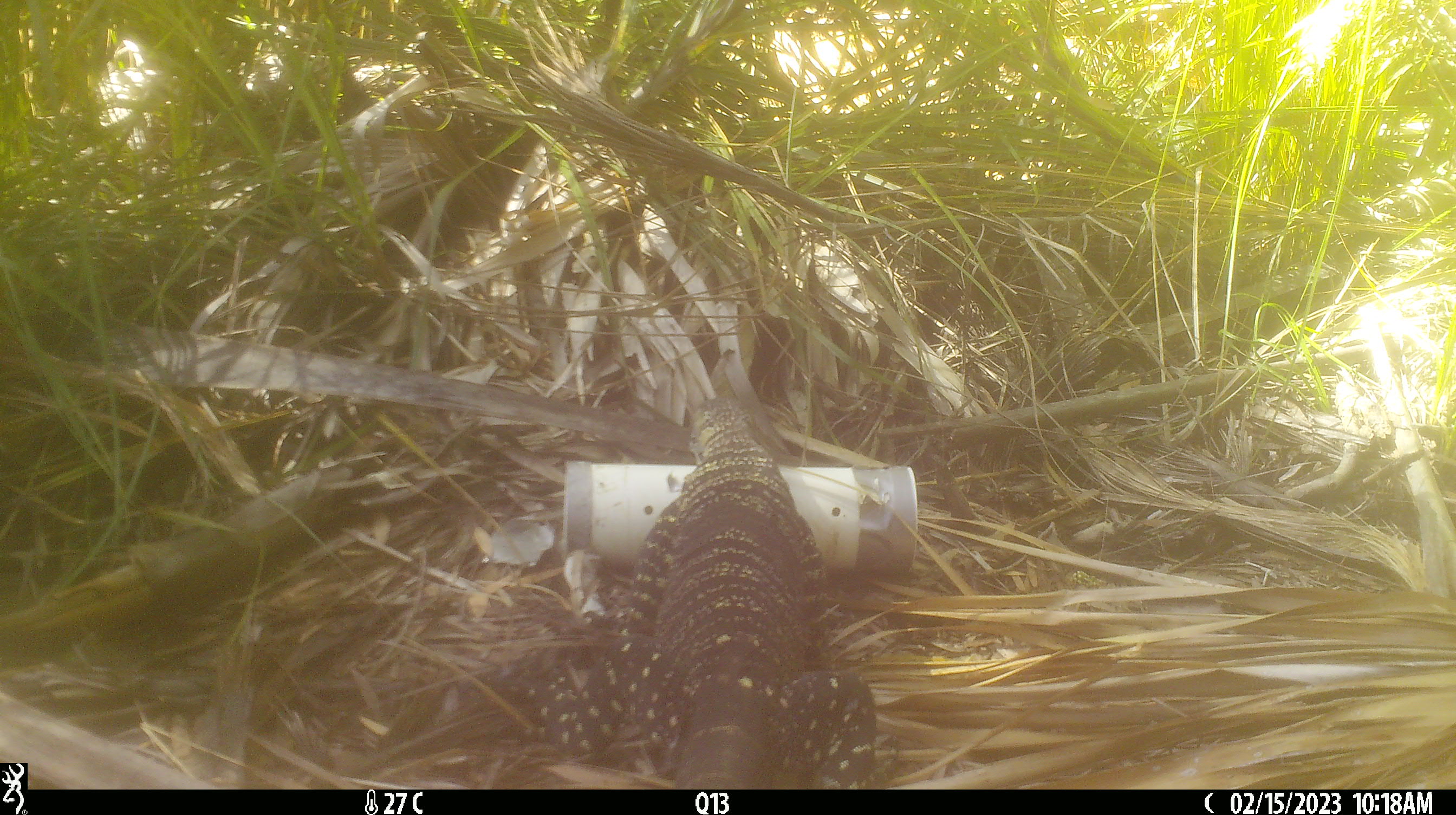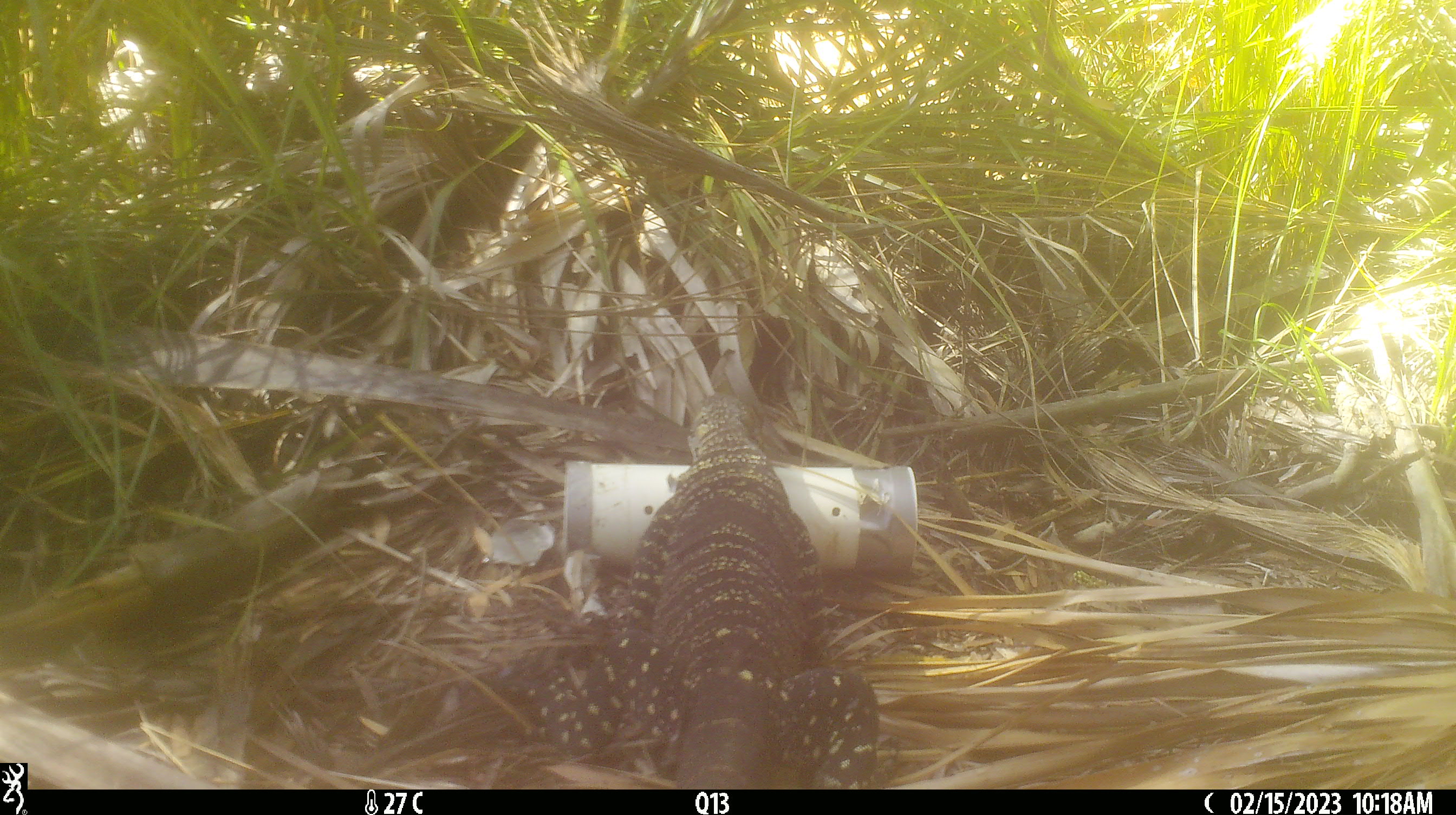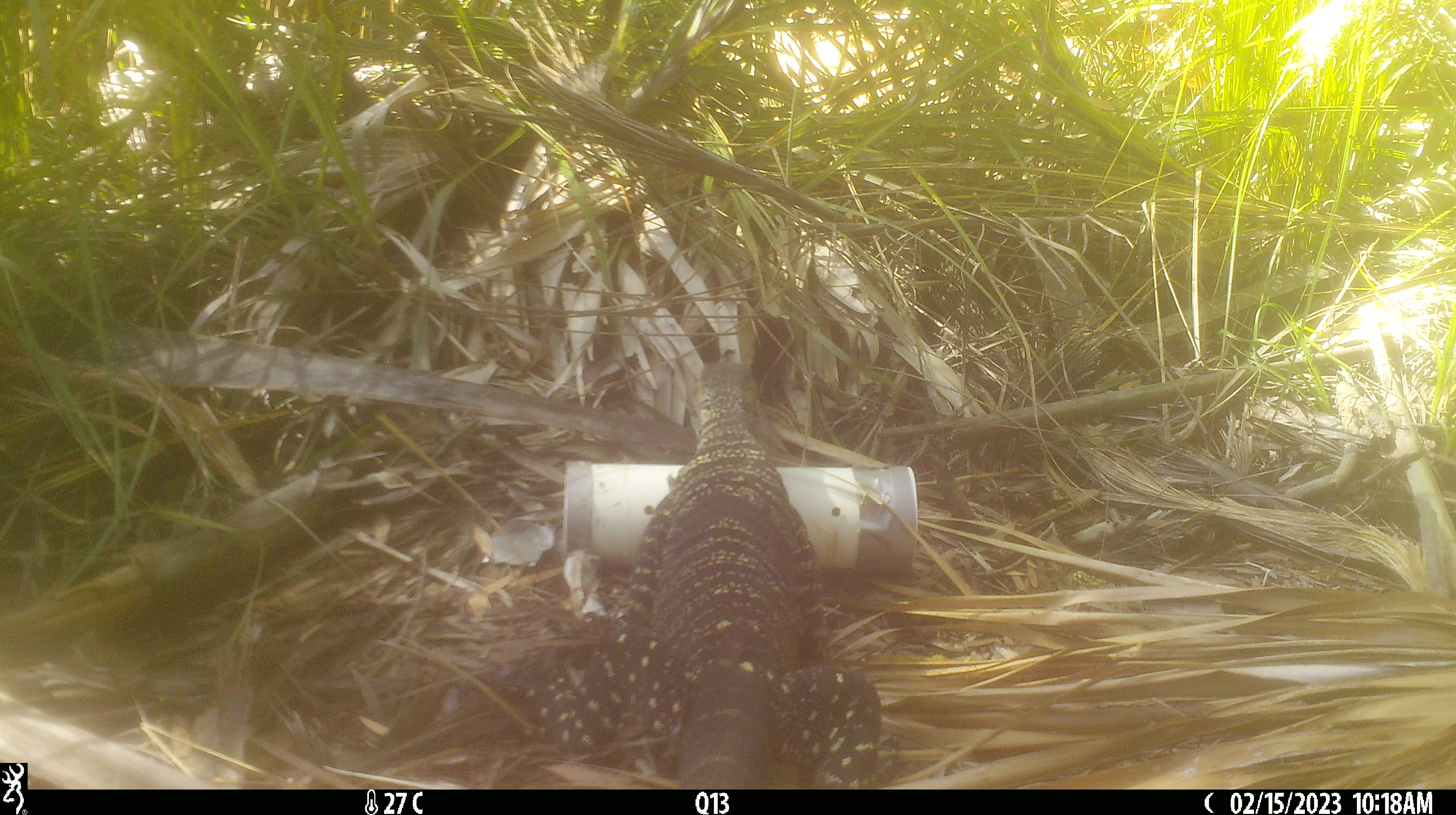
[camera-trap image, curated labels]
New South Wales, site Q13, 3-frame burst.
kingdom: Animalia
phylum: Chordata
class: Reptilia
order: Squamata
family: Varanidae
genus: Varanus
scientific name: Varanus varius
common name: lace monitor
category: goanna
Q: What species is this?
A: Goanna (lace monitor) (Varanus varius).